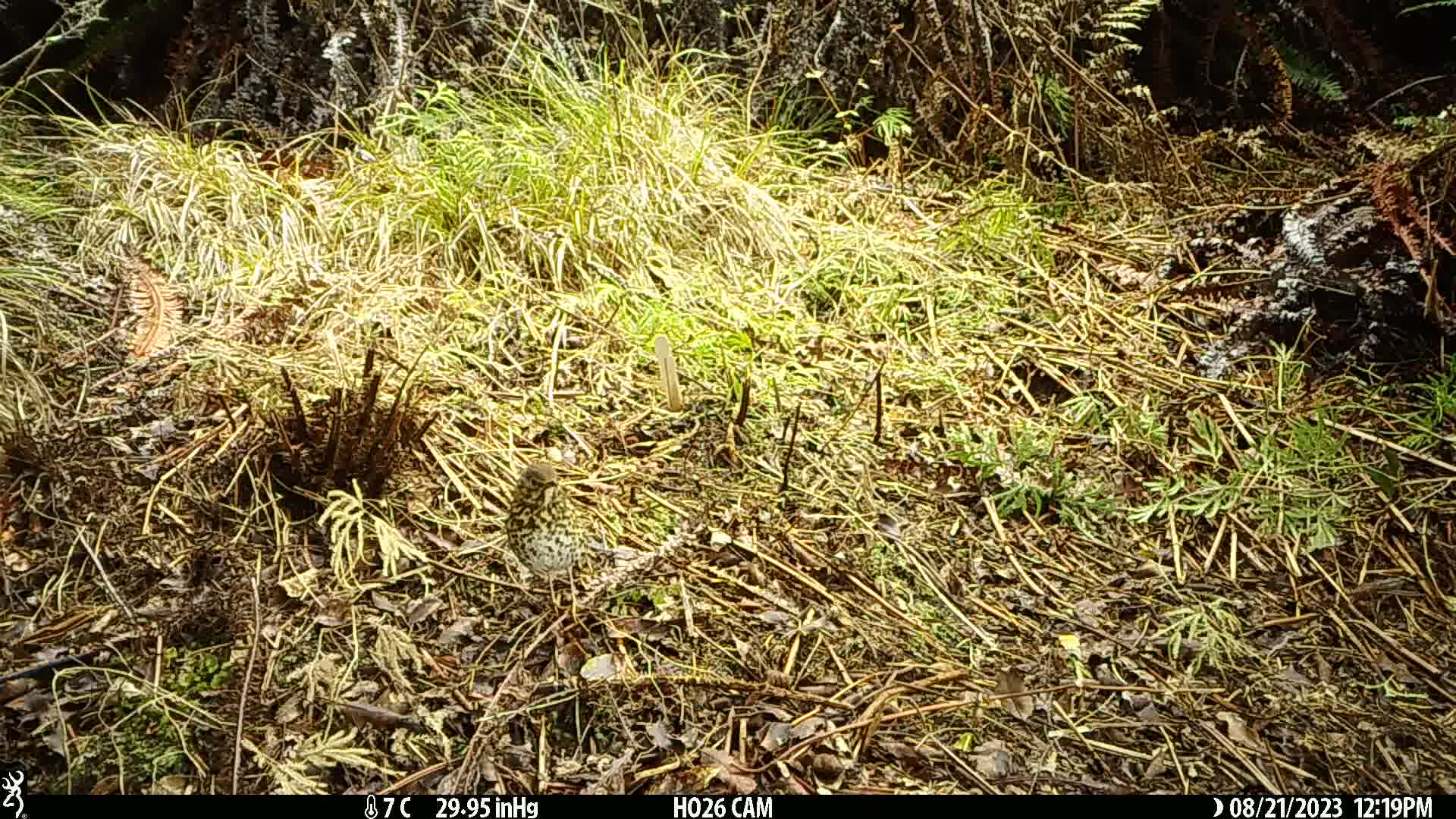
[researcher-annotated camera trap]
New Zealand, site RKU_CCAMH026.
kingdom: Animalia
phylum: Chordata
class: Aves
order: Passeriformes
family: Turdidae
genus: Turdus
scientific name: Turdus philomelos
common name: song thrush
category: thrush